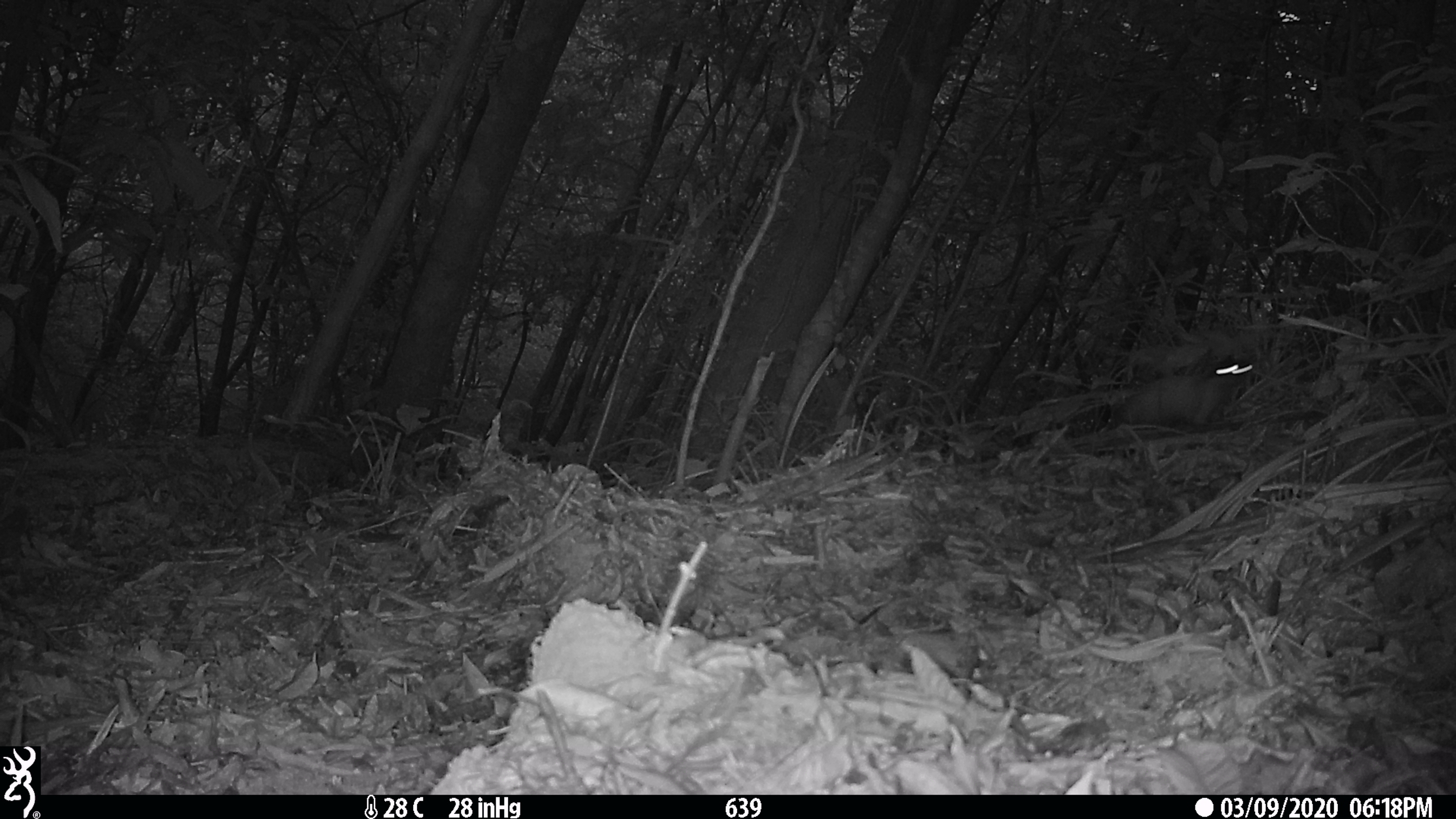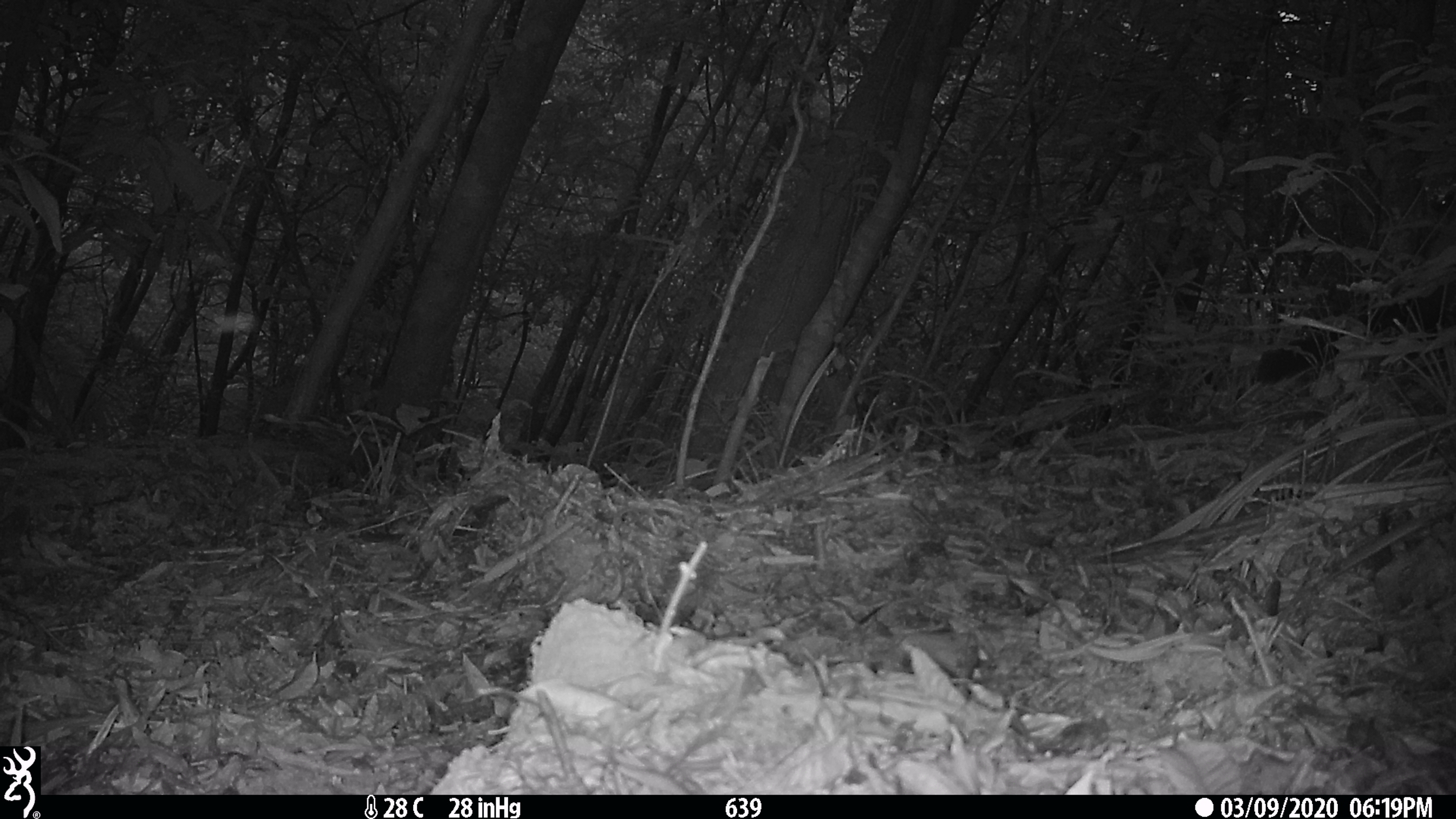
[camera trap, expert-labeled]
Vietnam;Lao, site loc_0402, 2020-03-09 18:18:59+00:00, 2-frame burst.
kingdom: Animalia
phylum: Chordata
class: Mammalia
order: Carnivora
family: Mustelidae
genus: Martes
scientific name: Martes flavigula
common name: yellow-throated marten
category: yellow throated marten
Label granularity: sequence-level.